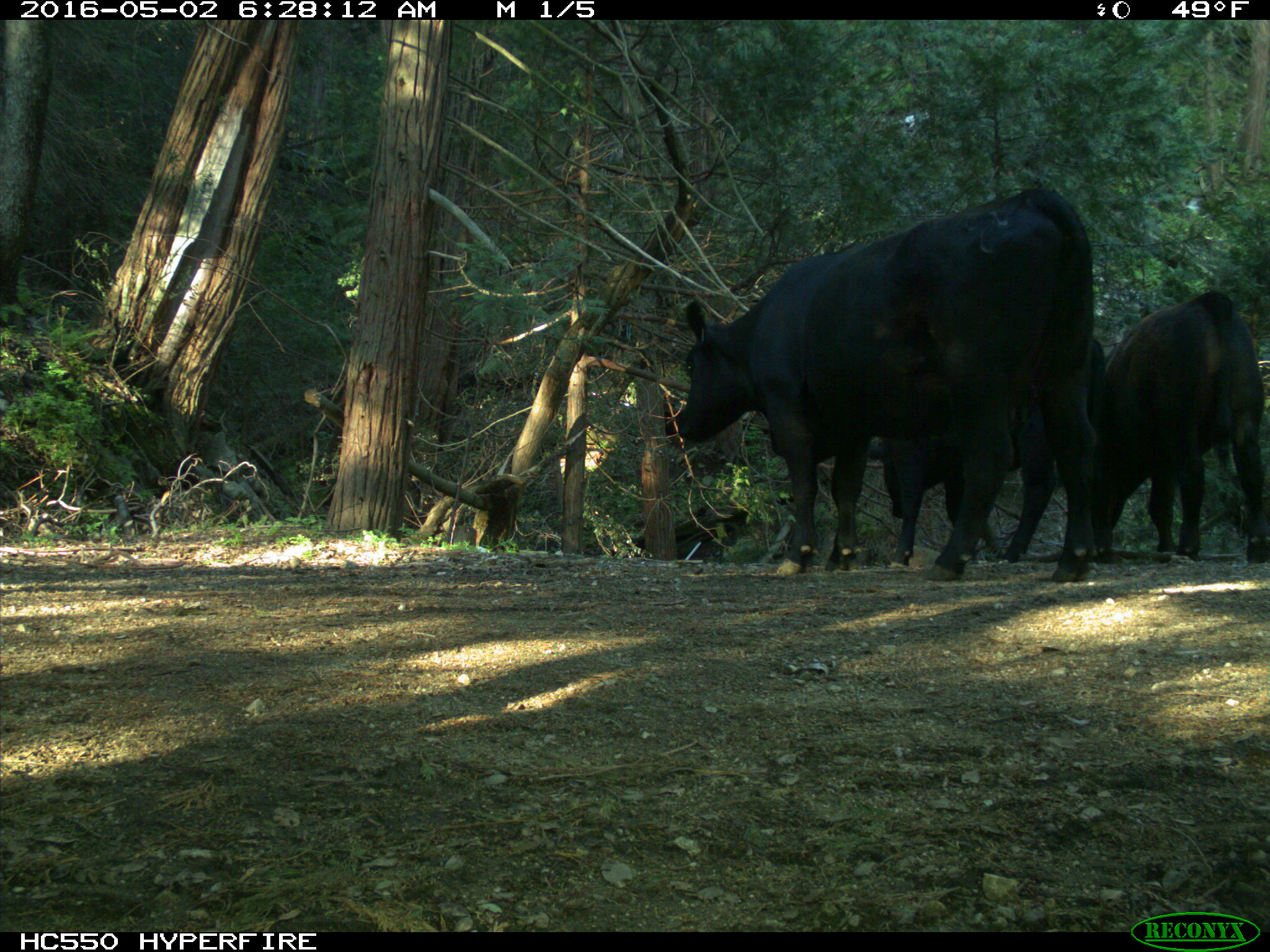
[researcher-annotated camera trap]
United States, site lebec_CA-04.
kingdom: Animalia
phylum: Chordata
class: Mammalia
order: Artiodactyla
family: Bovidae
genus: Bos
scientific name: Bos taurus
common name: domestic cow